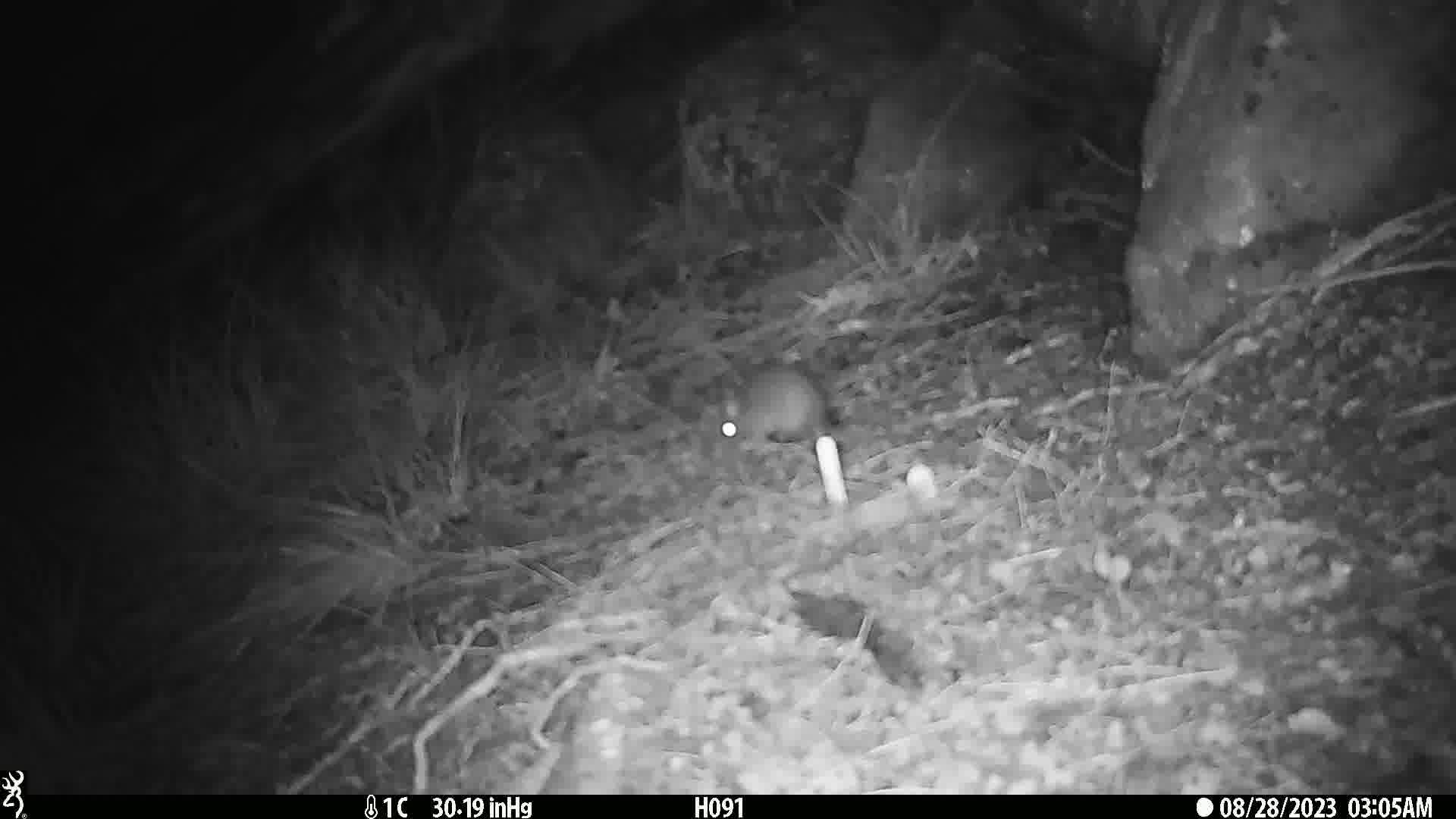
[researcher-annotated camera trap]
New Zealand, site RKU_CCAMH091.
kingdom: Animalia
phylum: Chordata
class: Mammalia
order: Rodentia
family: Muridae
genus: Rattus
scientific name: Rattus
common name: rat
Rat (Rattus).